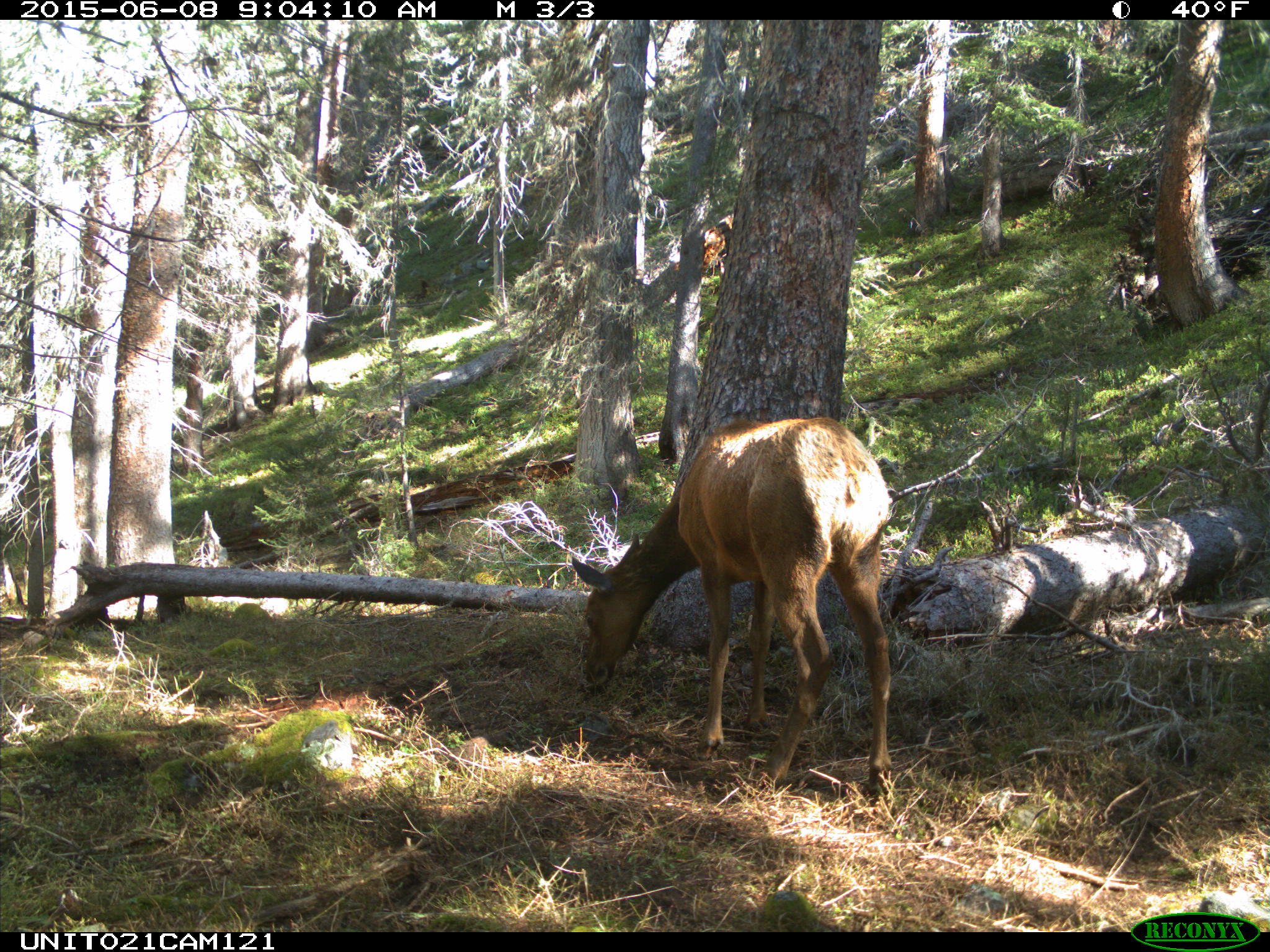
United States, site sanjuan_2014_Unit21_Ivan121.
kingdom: Animalia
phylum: Chordata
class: Mammalia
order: Artiodactyla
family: Cervidae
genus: Cervus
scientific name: Cervus elaphus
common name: red deer